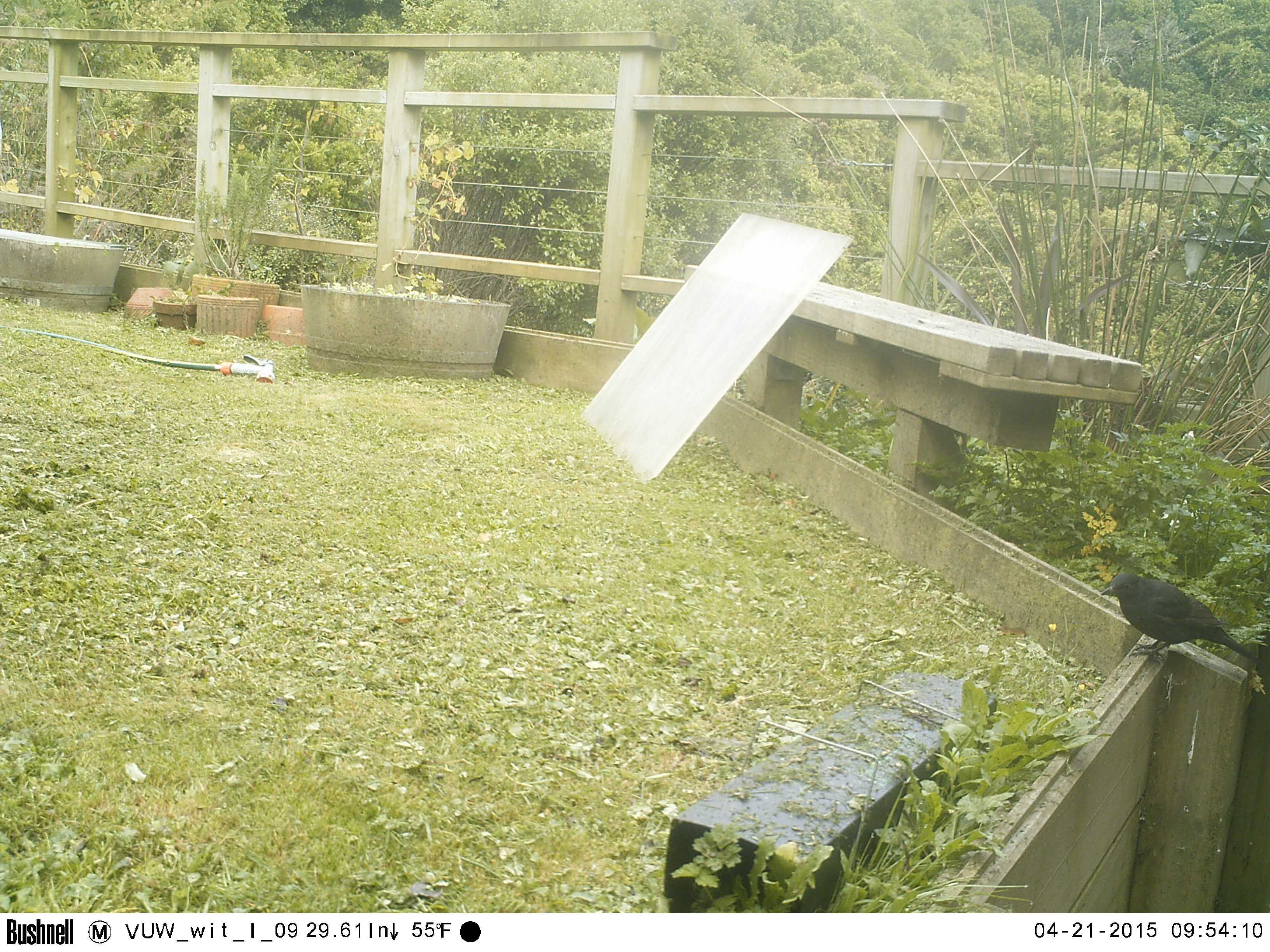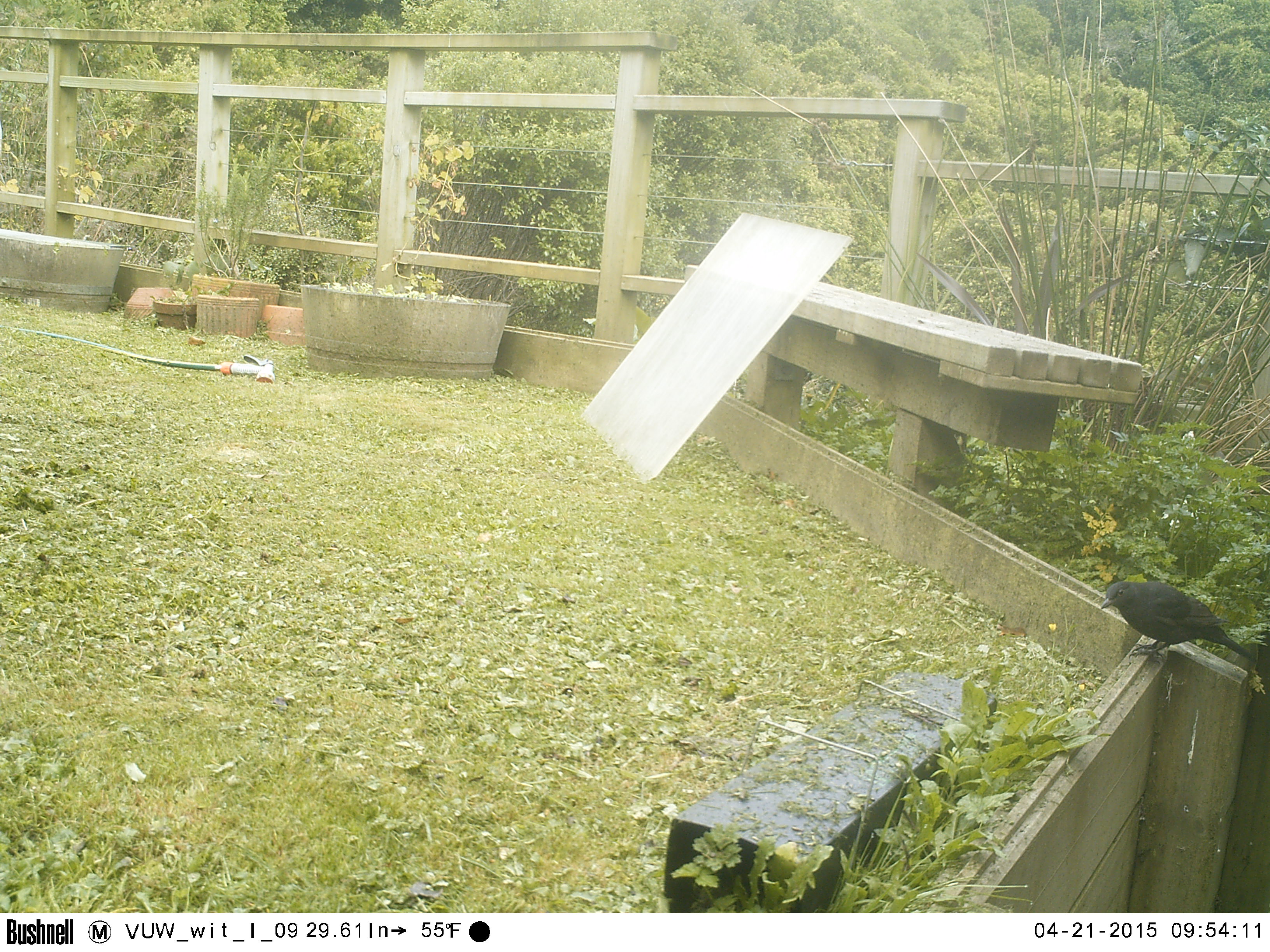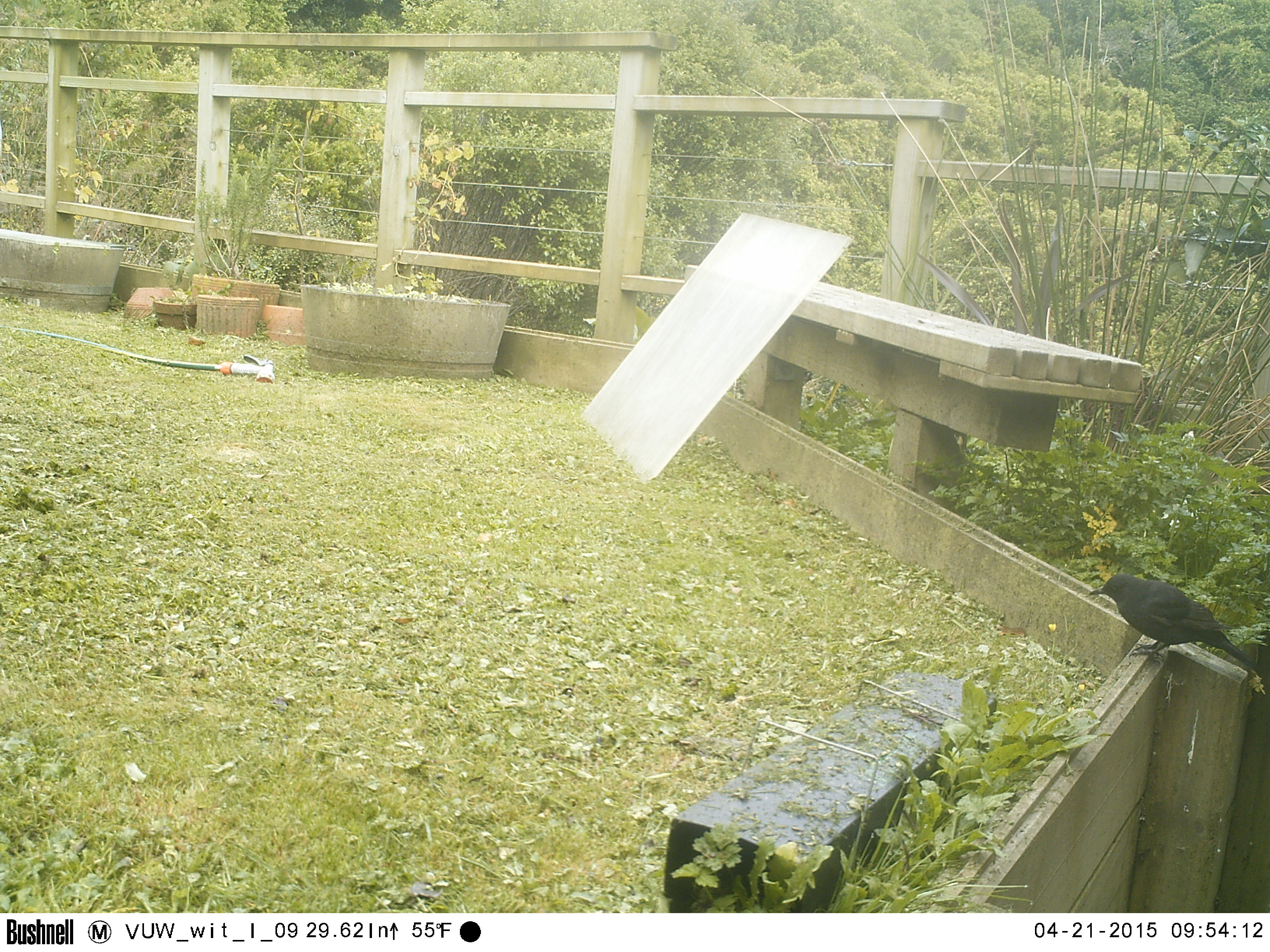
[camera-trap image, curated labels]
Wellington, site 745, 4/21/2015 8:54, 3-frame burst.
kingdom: Animalia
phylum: Chordata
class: Aves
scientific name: Aves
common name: bird